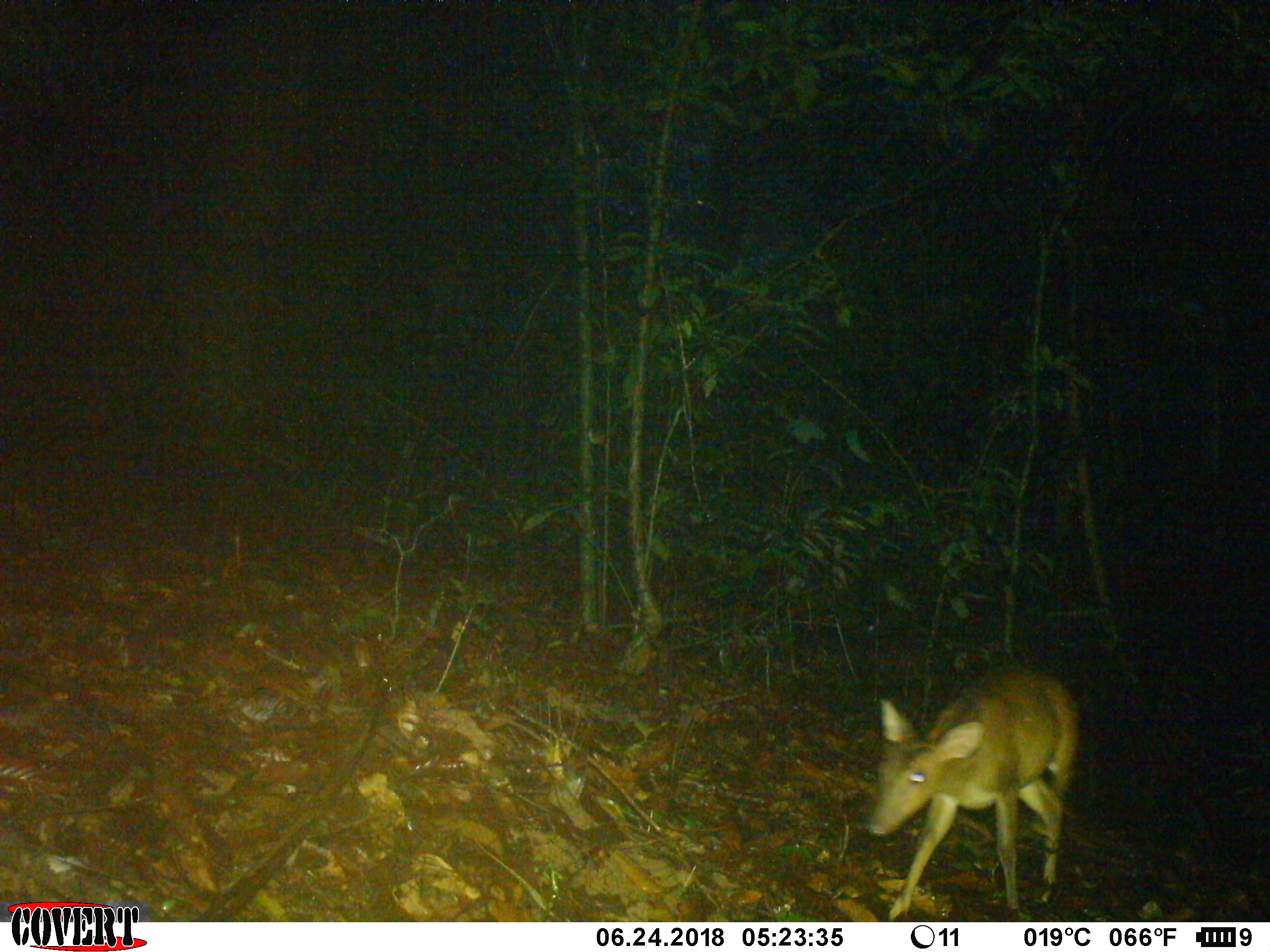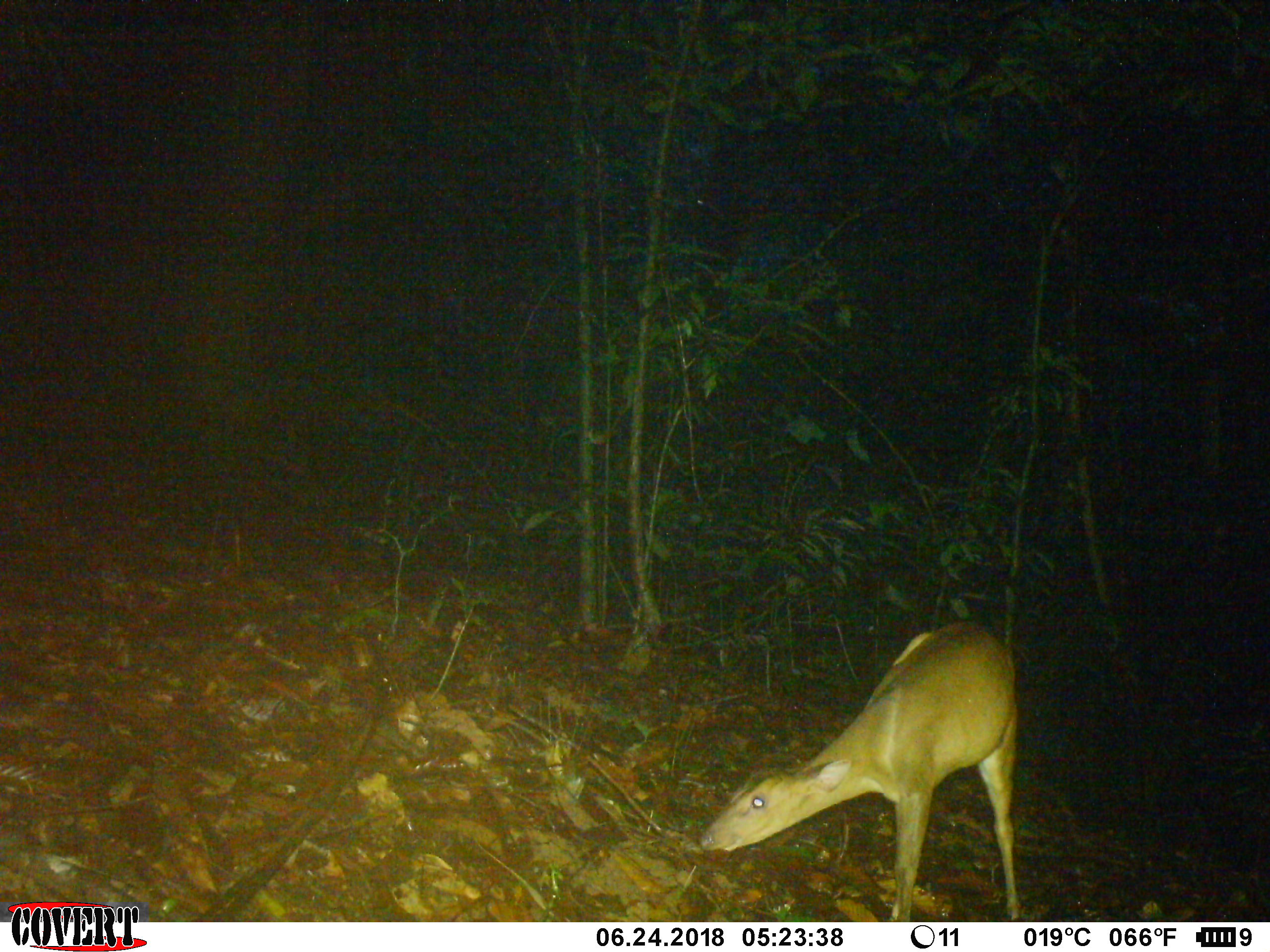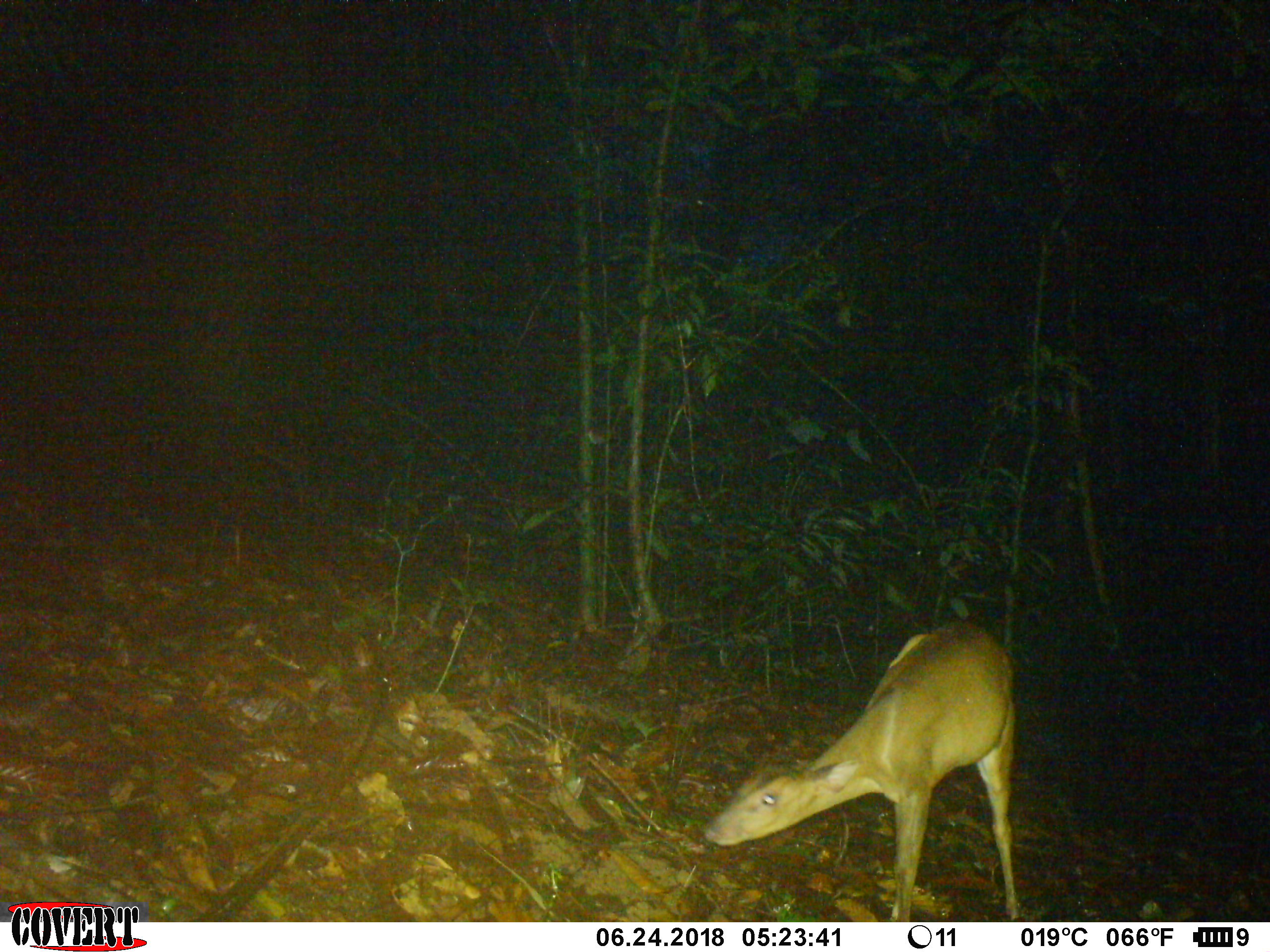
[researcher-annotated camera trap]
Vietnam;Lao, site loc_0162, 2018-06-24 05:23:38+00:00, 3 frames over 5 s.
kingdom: Animalia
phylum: Chordata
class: Mammalia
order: Artiodactyla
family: Cervidae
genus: Muntiacus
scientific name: Muntiacus vuquangensis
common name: large-antlered muntjac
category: large antlered muntjac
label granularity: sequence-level